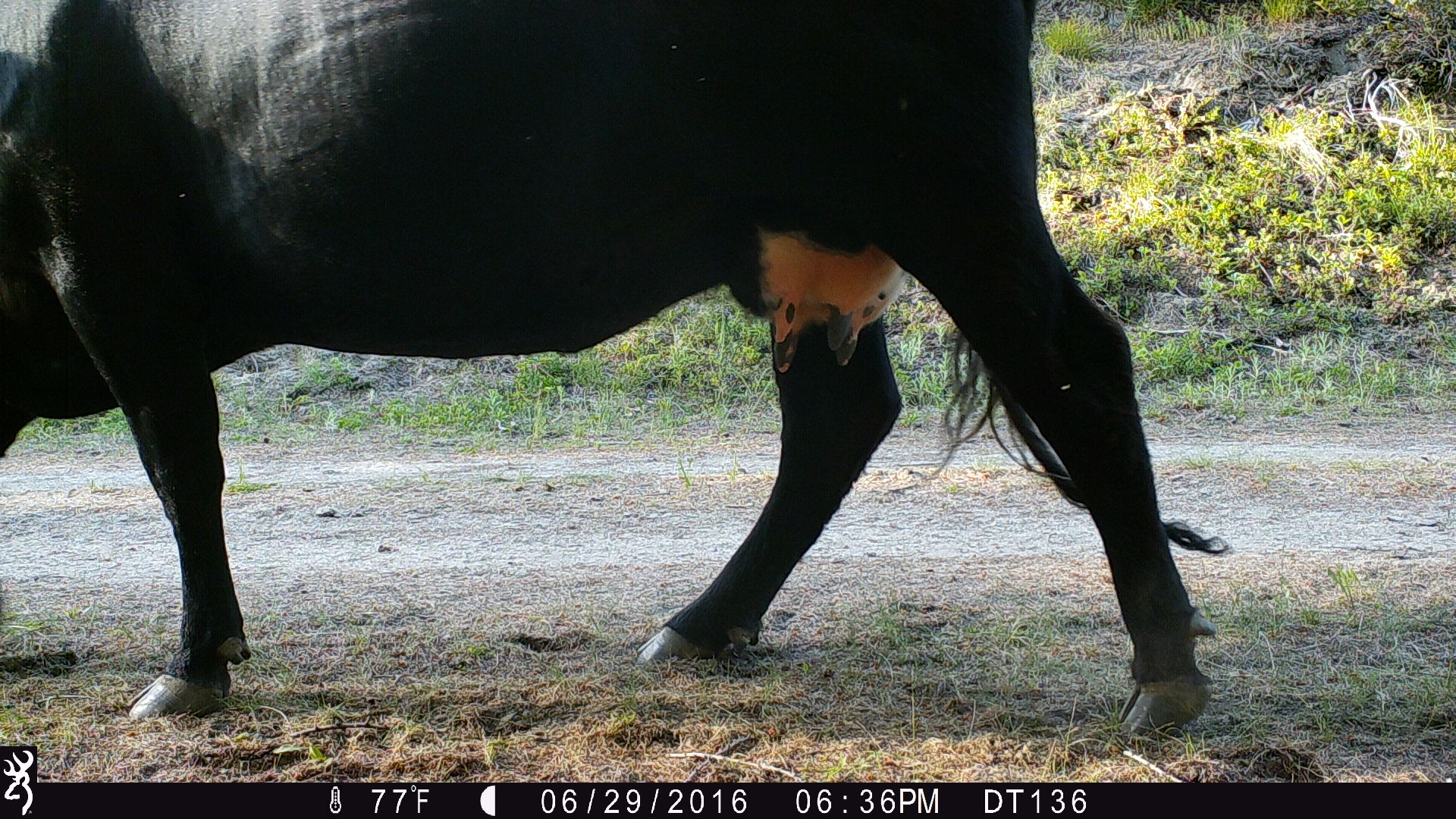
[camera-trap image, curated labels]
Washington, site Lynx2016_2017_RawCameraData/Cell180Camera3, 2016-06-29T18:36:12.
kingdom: Animalia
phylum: Chordata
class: Mammalia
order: Artiodactyla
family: Bovidae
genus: Bos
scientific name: Bos taurus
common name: domestic cattle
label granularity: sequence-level